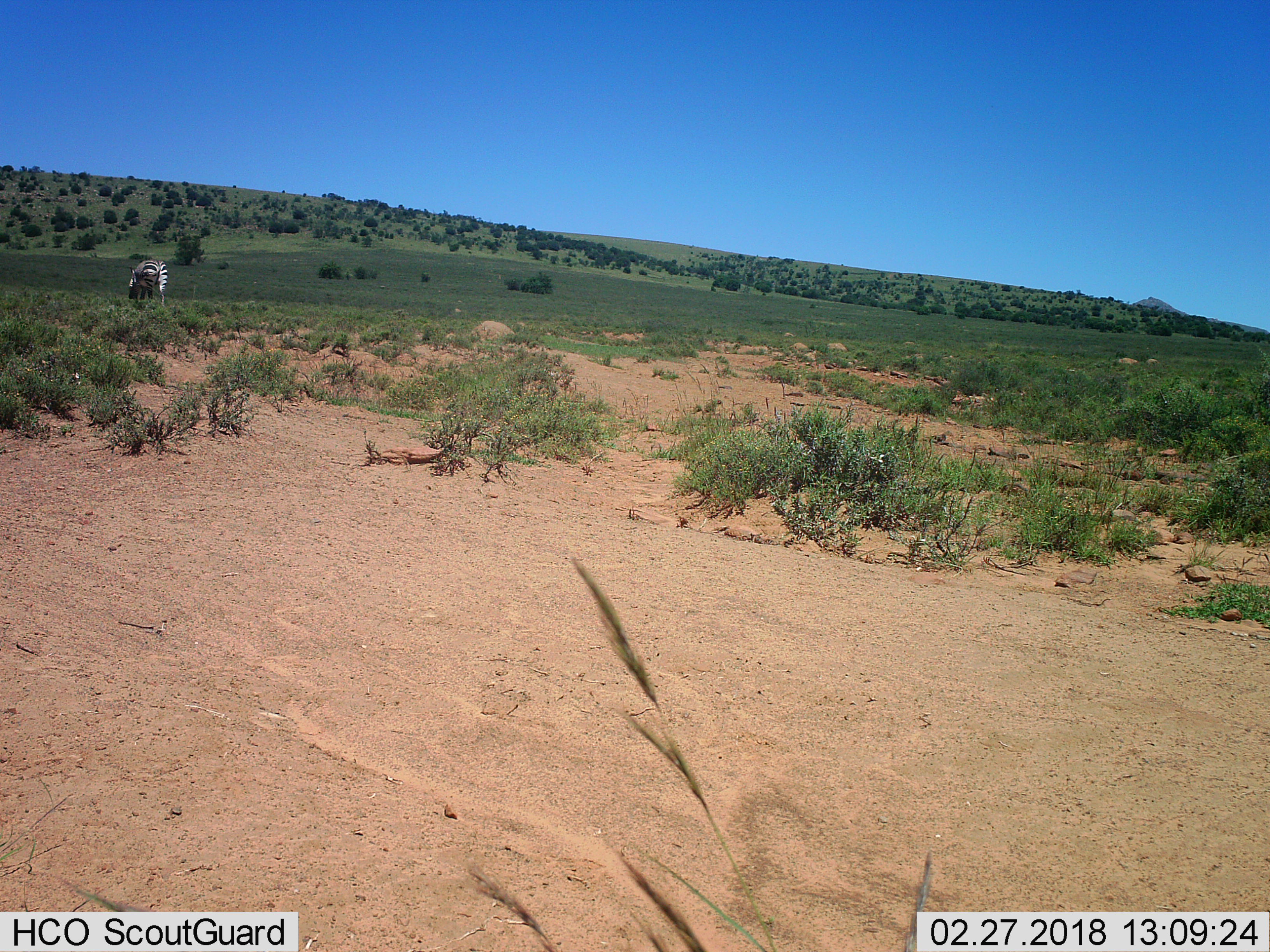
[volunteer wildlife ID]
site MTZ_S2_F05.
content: unidentified animal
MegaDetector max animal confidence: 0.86